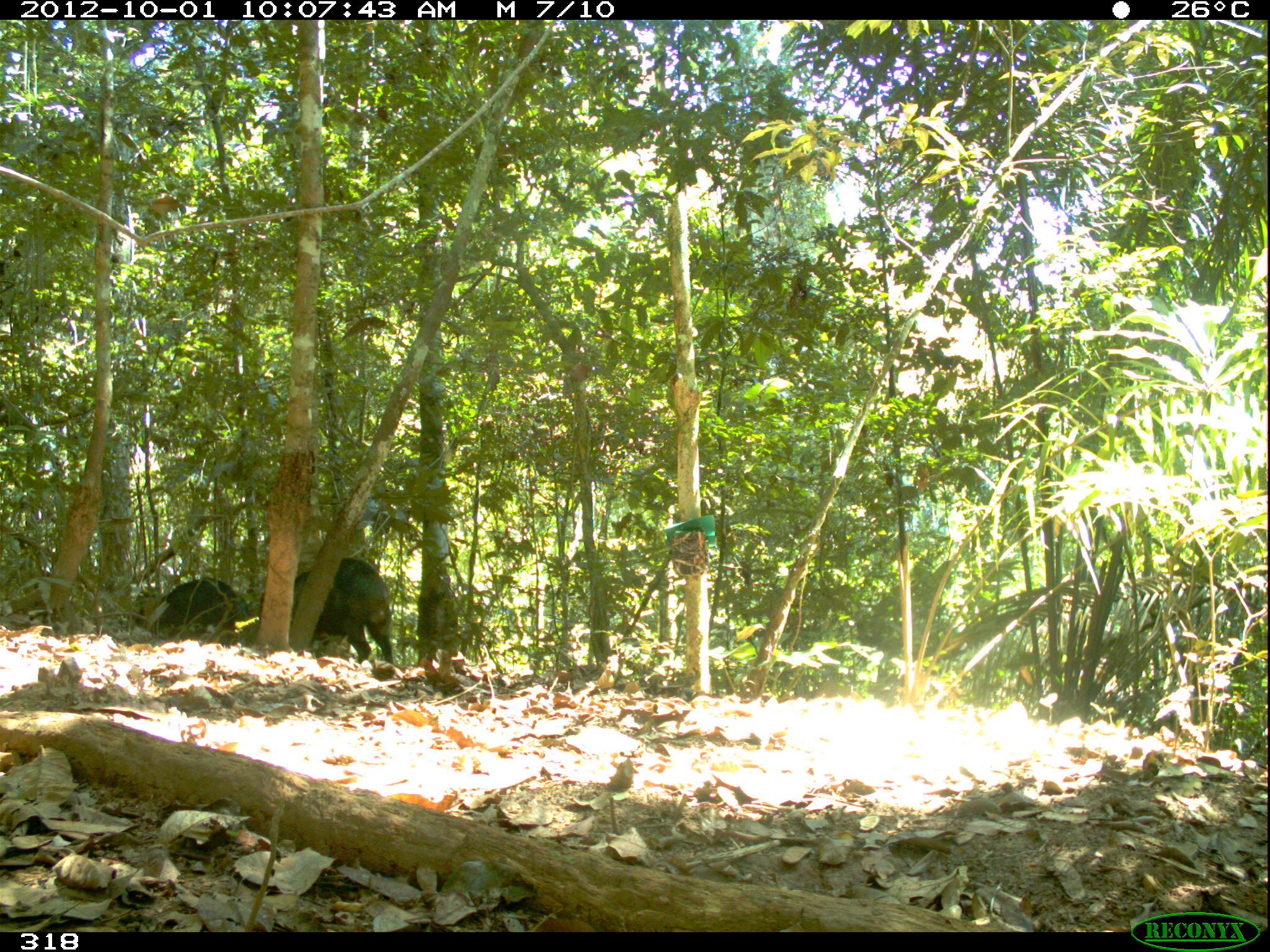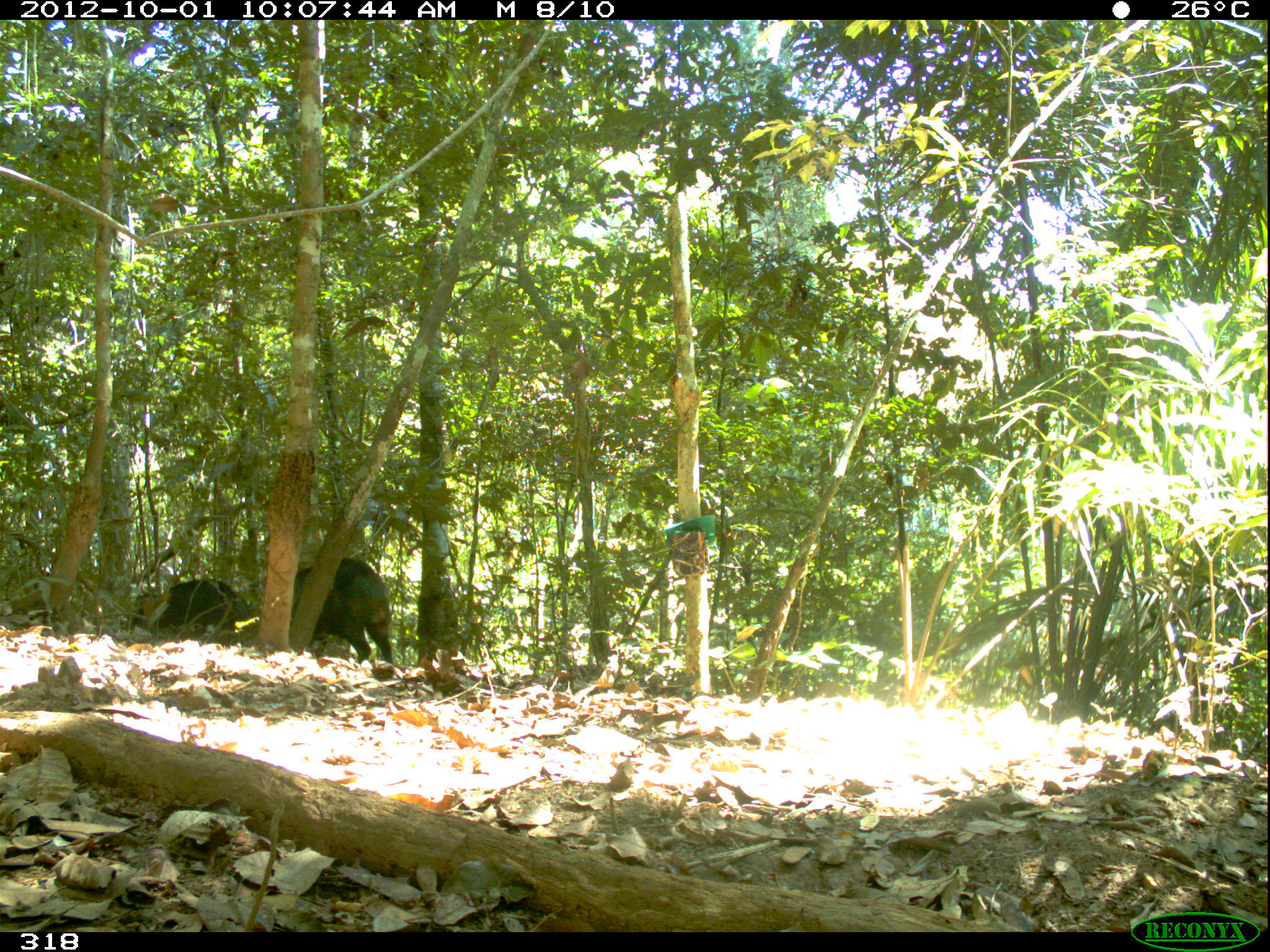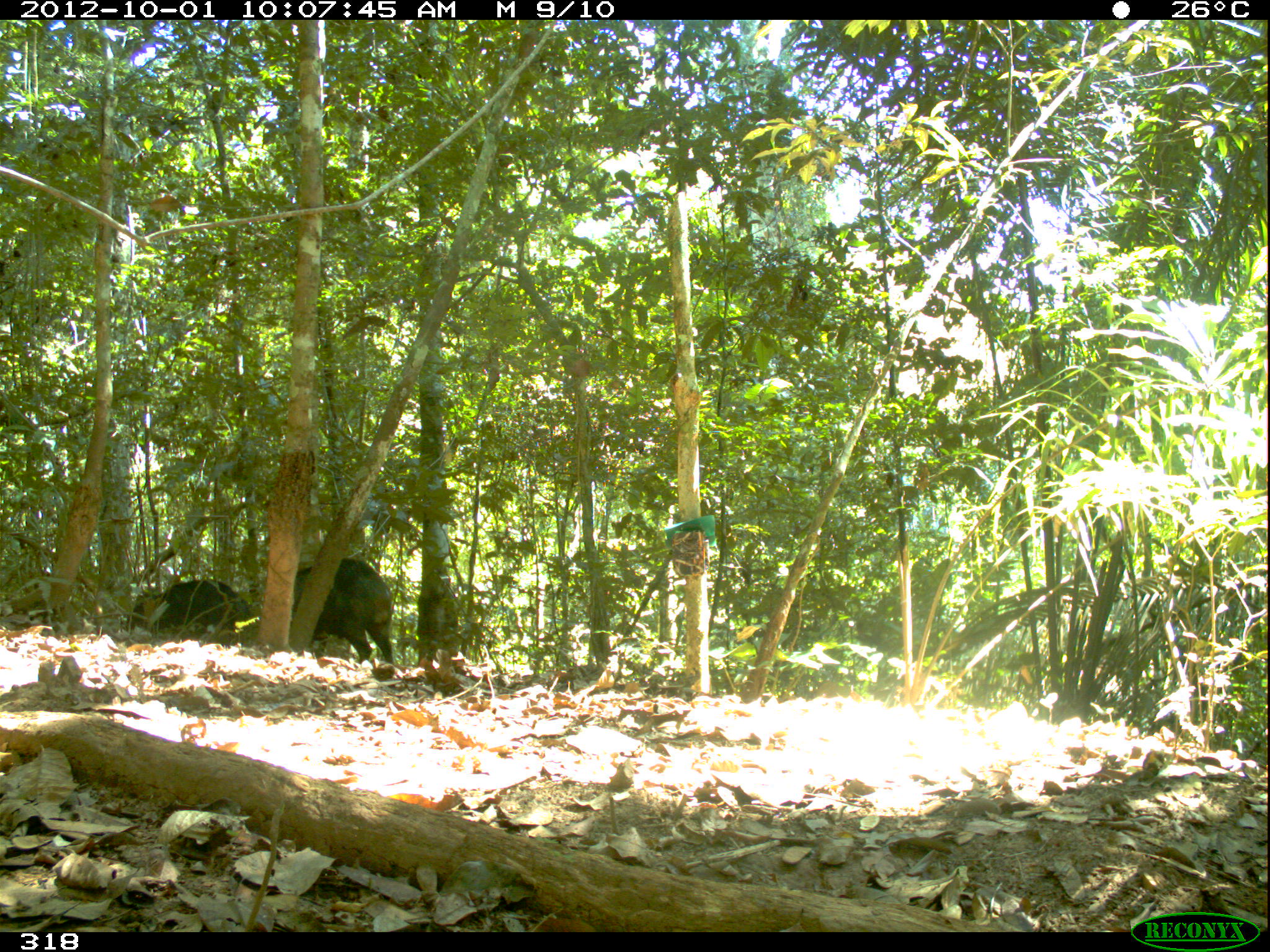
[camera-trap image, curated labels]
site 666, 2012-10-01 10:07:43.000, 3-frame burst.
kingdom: Animalia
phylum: Chordata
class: Mammalia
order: Artiodactyla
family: Tayassuidae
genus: Tayassu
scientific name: Tayassu pecari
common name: white-lipped peccary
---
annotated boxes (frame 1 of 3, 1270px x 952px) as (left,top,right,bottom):
tayassu pecari: (291,557,396,670); (125,575,238,644)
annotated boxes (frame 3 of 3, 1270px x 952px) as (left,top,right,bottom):
tayassu pecari: (290,556,396,664); (118,580,259,642)